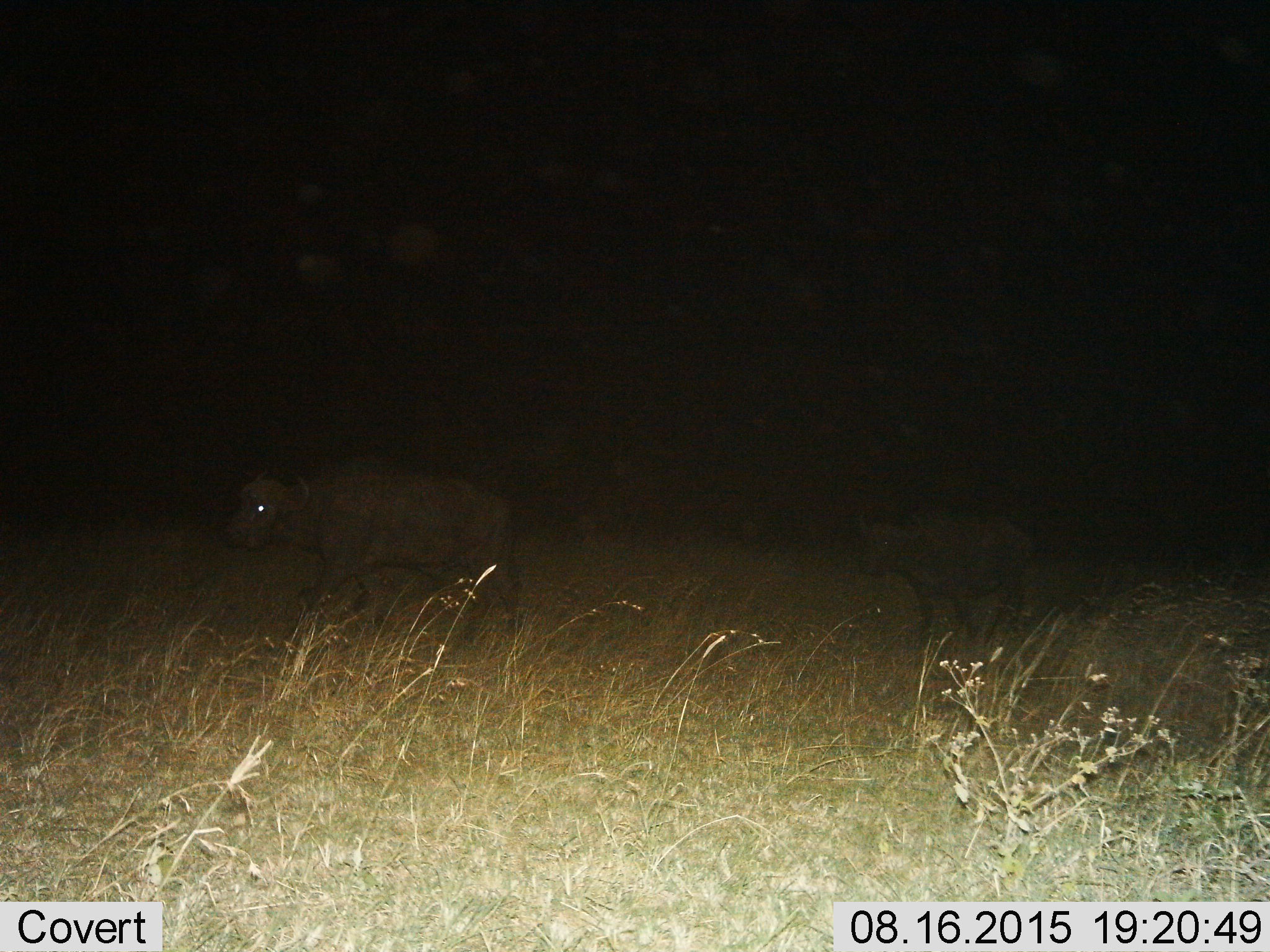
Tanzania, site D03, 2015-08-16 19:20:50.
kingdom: Animalia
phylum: Chordata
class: Mammalia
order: Artiodactyla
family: Bovidae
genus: Syncerus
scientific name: Syncerus caffer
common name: cape buffalo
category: buffalo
Buffalo (cape buffalo) (Syncerus caffer), count 2. Behavior (volunteer vote fractions): standing 27%, resting 0%, moving 73%, interacting 9%. Young present (vote fraction): 9%. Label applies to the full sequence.